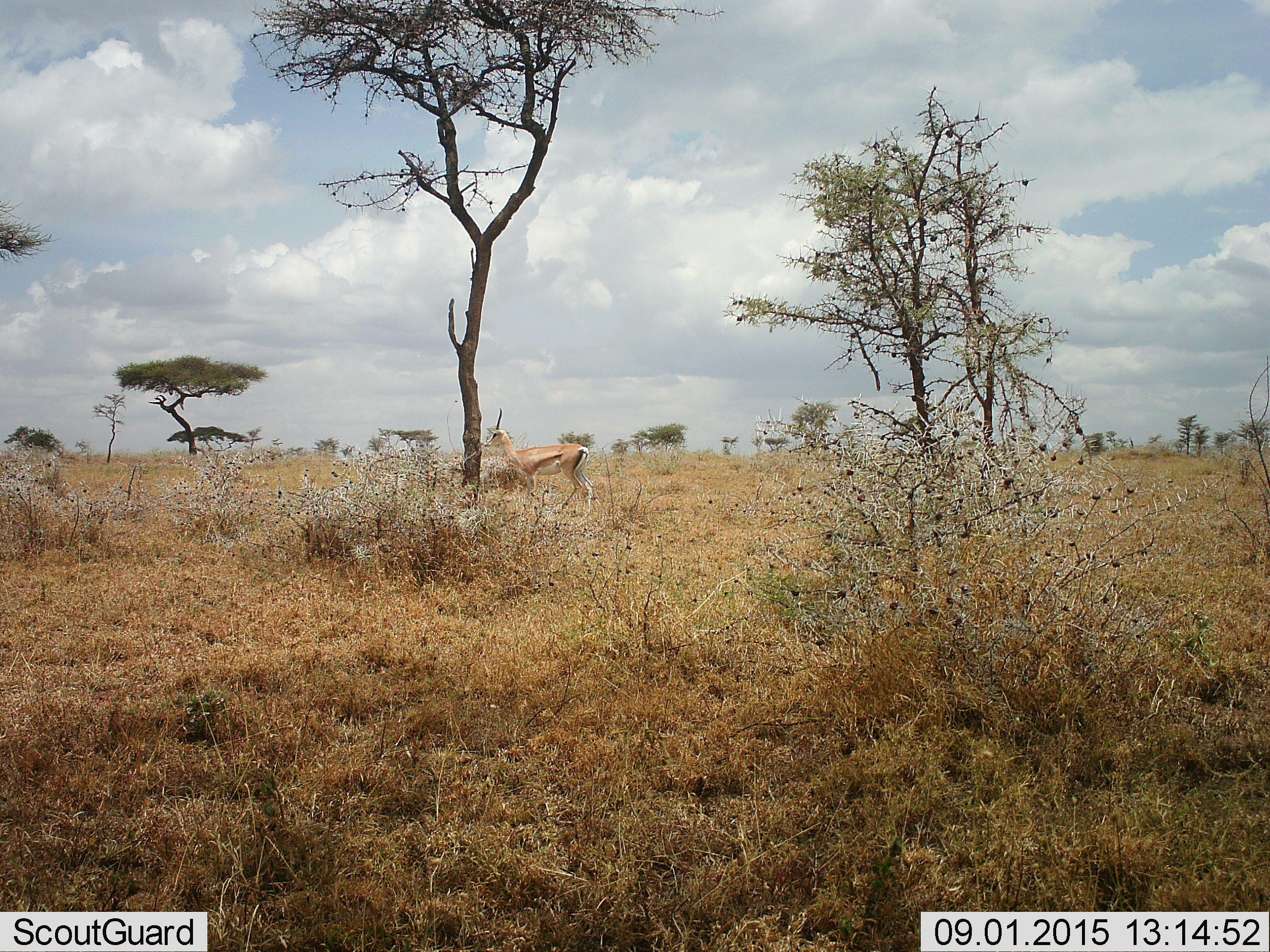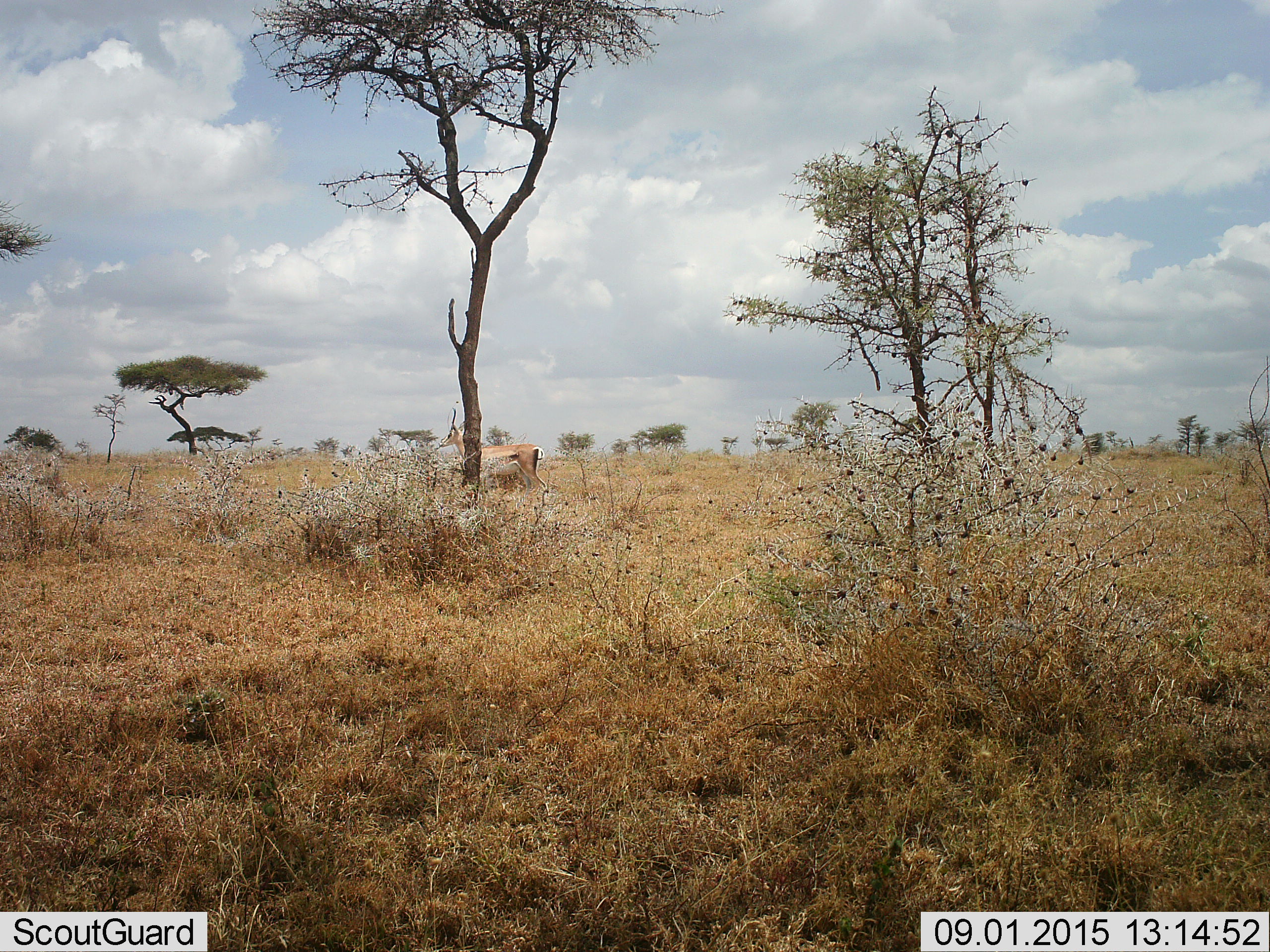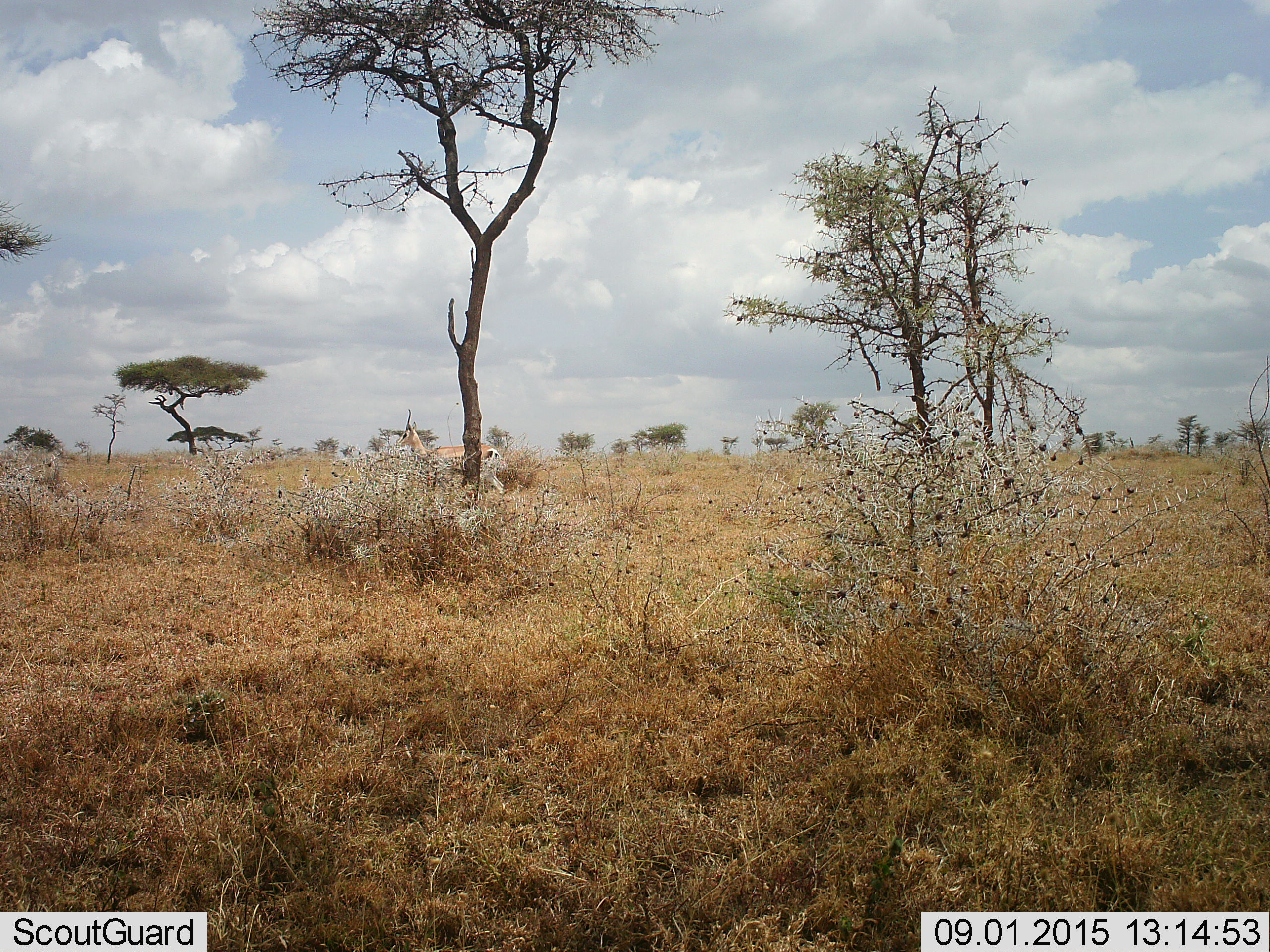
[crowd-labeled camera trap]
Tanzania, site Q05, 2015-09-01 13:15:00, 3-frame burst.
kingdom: Animalia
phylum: Chordata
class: Mammalia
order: Artiodactyla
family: Bovidae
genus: Eudorcas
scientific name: Eudorcas thomsonii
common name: thomson's gazelle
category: gazellethomsons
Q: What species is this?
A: Gazellethomsons (thomson's gazelle) (Eudorcas thomsonii).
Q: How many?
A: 1.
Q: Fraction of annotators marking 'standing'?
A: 40%.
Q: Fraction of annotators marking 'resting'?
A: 0%.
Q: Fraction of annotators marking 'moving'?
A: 80%.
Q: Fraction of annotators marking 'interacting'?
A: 0%.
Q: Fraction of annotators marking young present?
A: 0%.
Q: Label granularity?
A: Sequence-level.